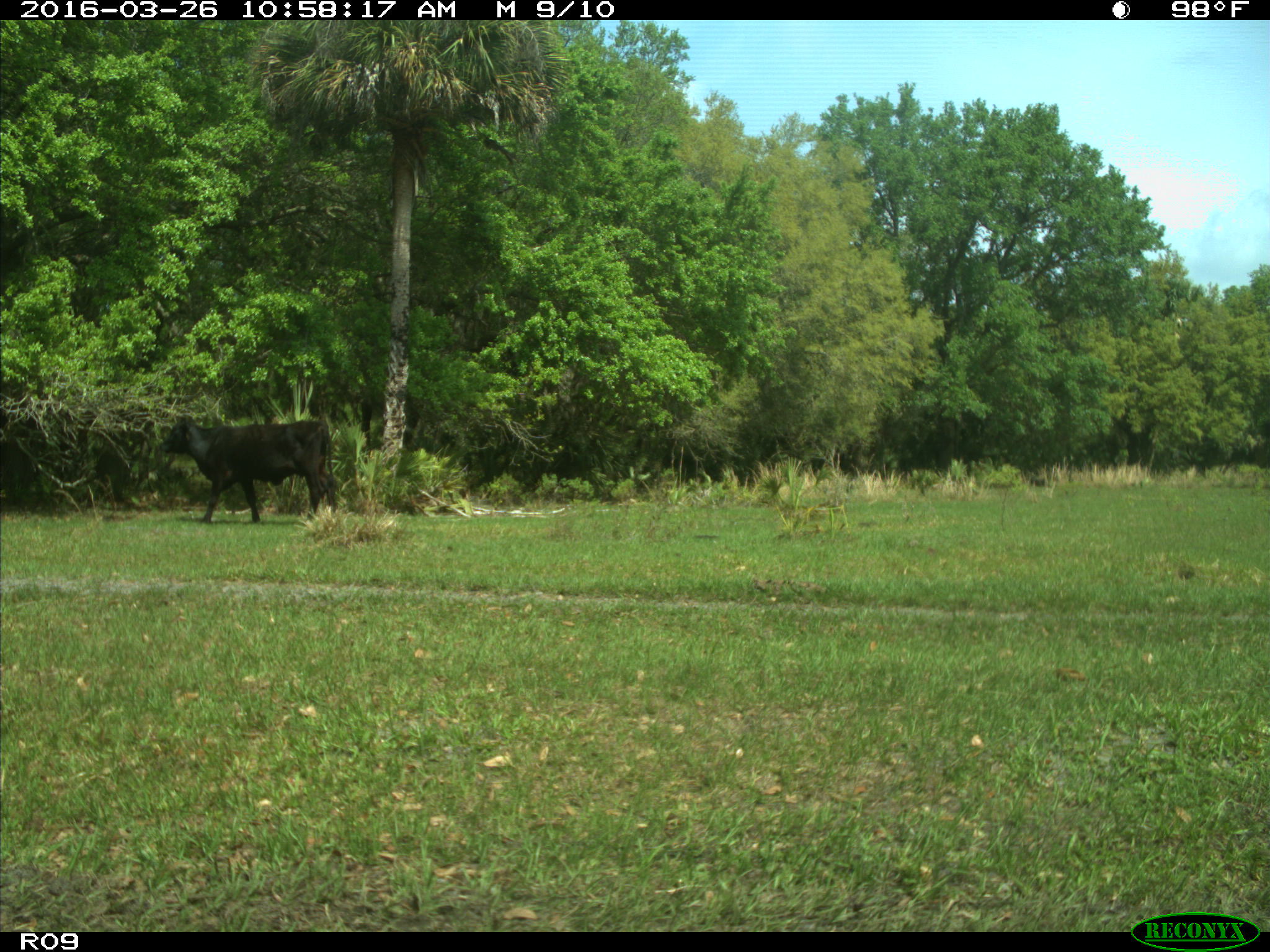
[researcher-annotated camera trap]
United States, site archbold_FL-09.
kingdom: Animalia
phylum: Chordata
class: Mammalia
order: Artiodactyla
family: Bovidae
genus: Bos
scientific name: Bos taurus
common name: domestic cow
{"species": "Bos taurus (domestic cow)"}